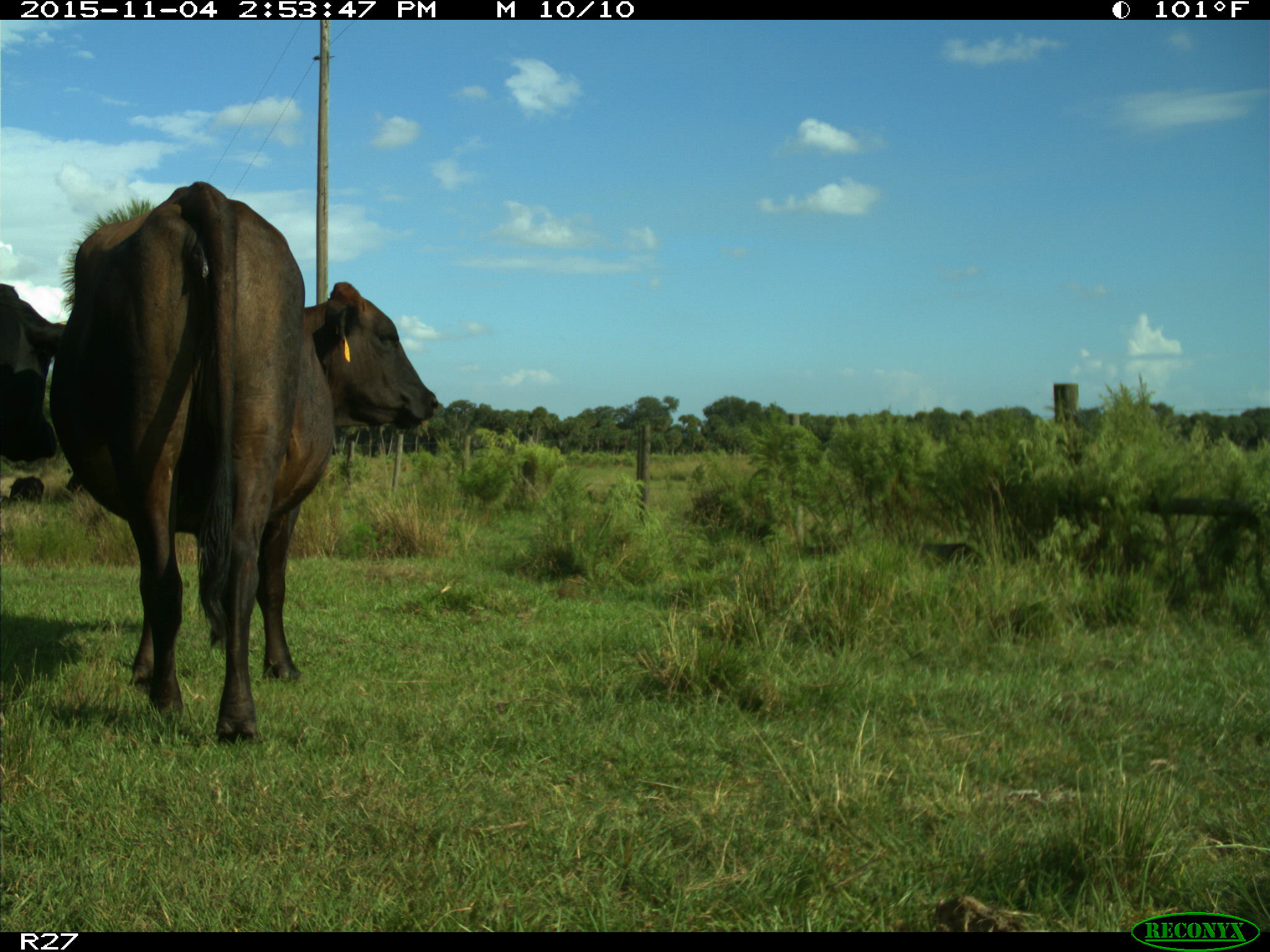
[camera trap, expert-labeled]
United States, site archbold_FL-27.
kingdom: Animalia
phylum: Chordata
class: Mammalia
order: Artiodactyla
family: Bovidae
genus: Bos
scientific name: Bos taurus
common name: domestic cow